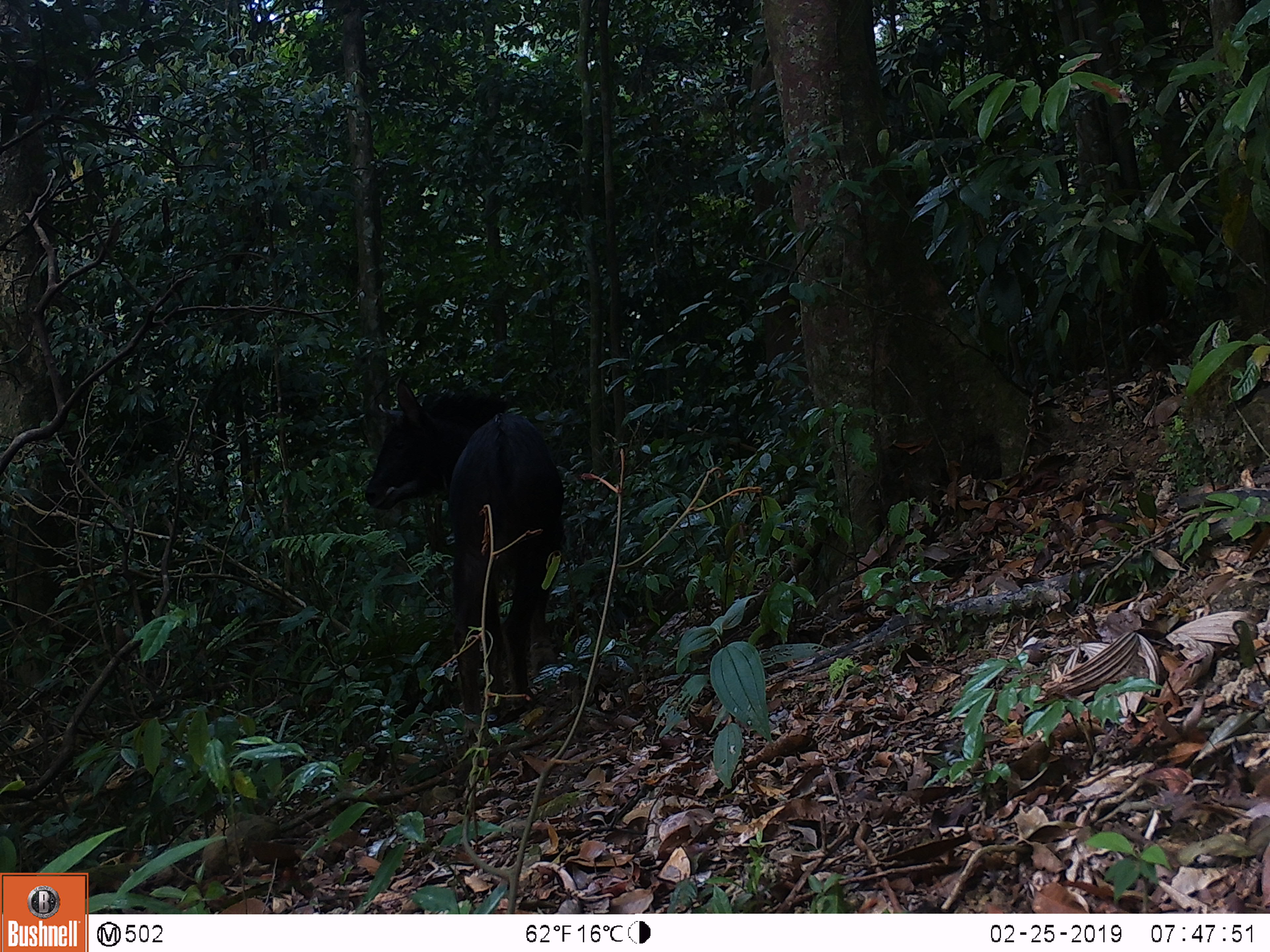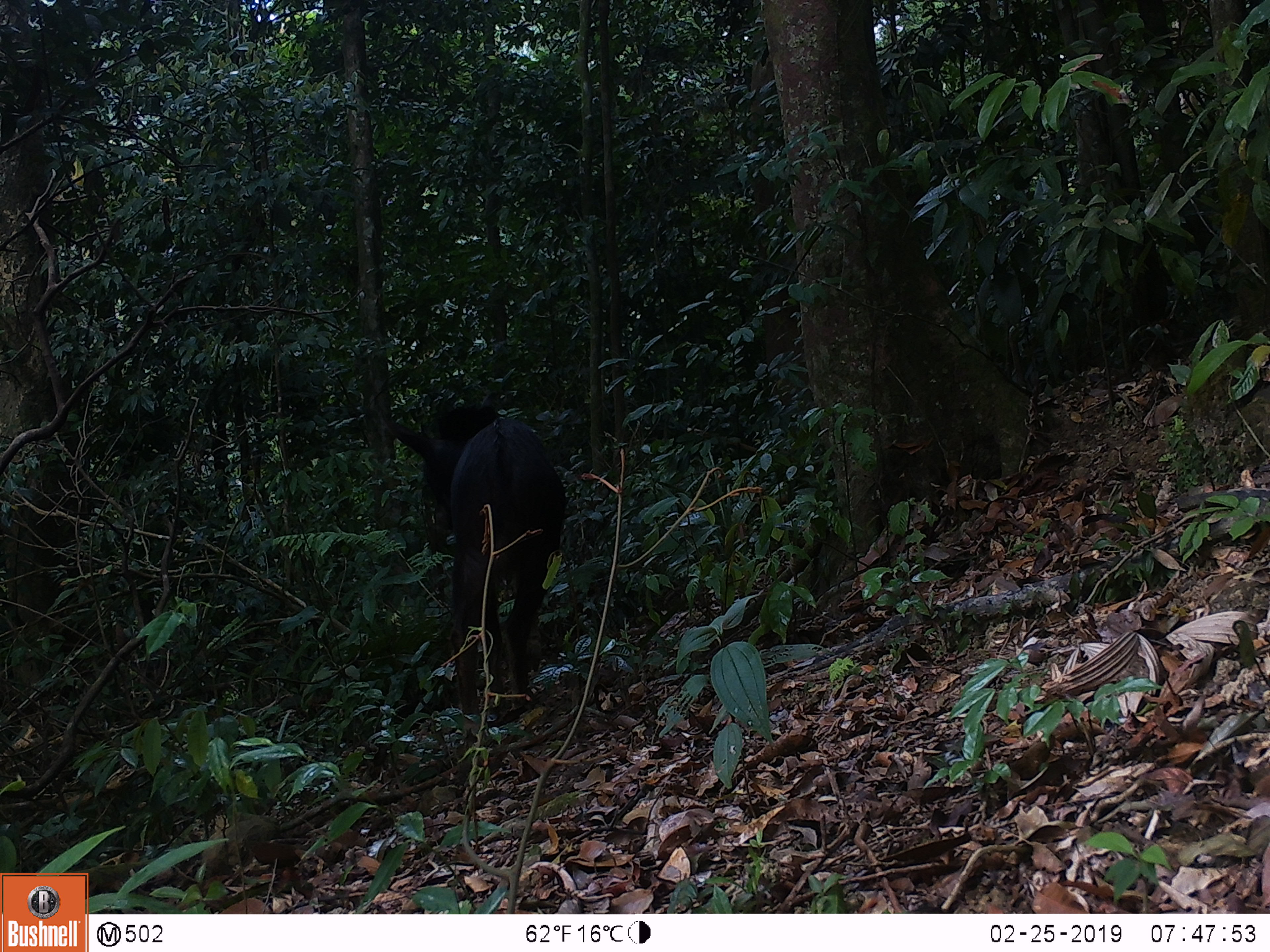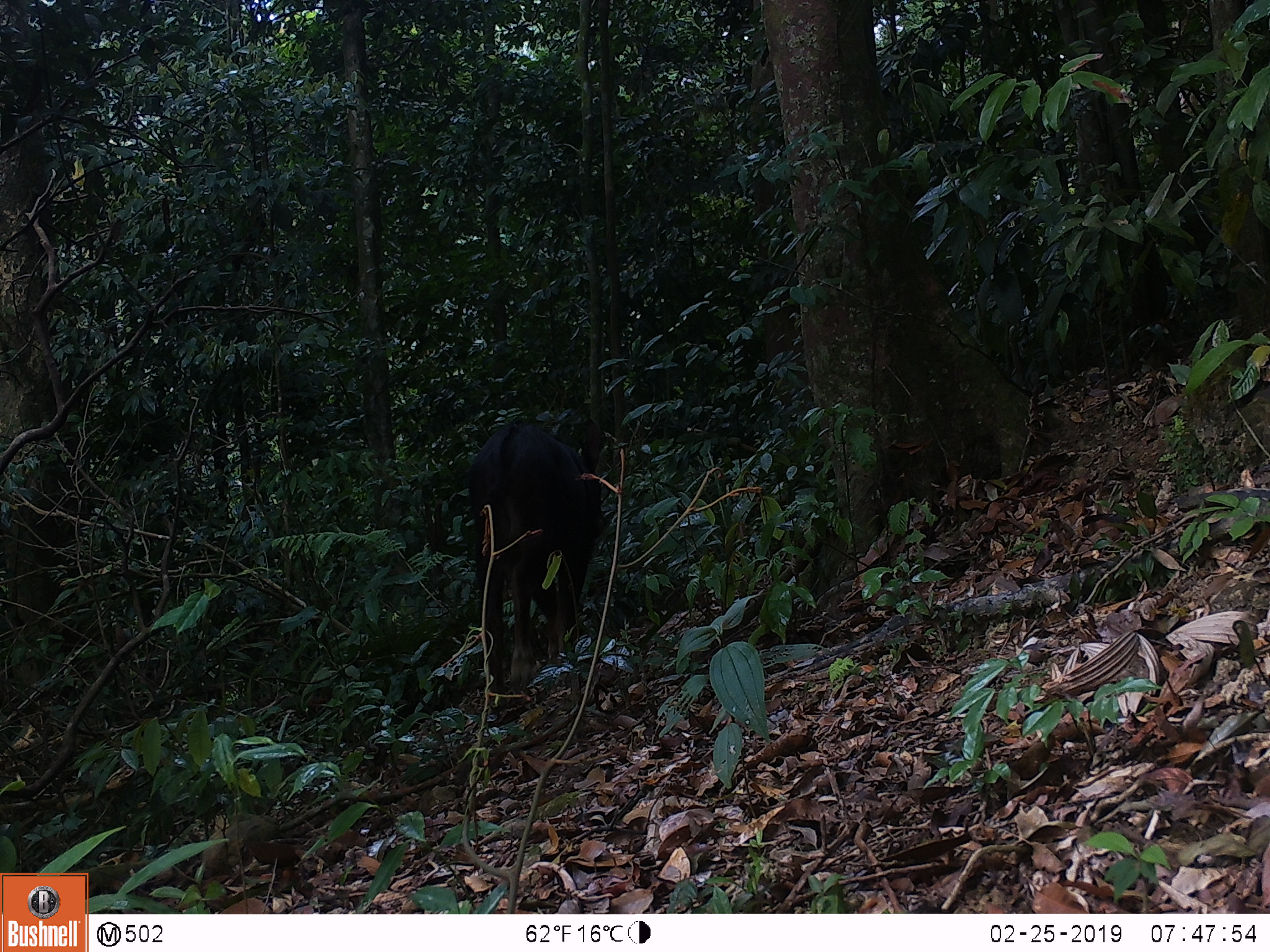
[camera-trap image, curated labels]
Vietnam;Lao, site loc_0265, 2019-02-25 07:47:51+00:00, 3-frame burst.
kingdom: Animalia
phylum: Chordata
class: Mammalia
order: Artiodactyla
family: Bovidae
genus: Capricornis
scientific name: Capricornis sumatraensis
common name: chinese serow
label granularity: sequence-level